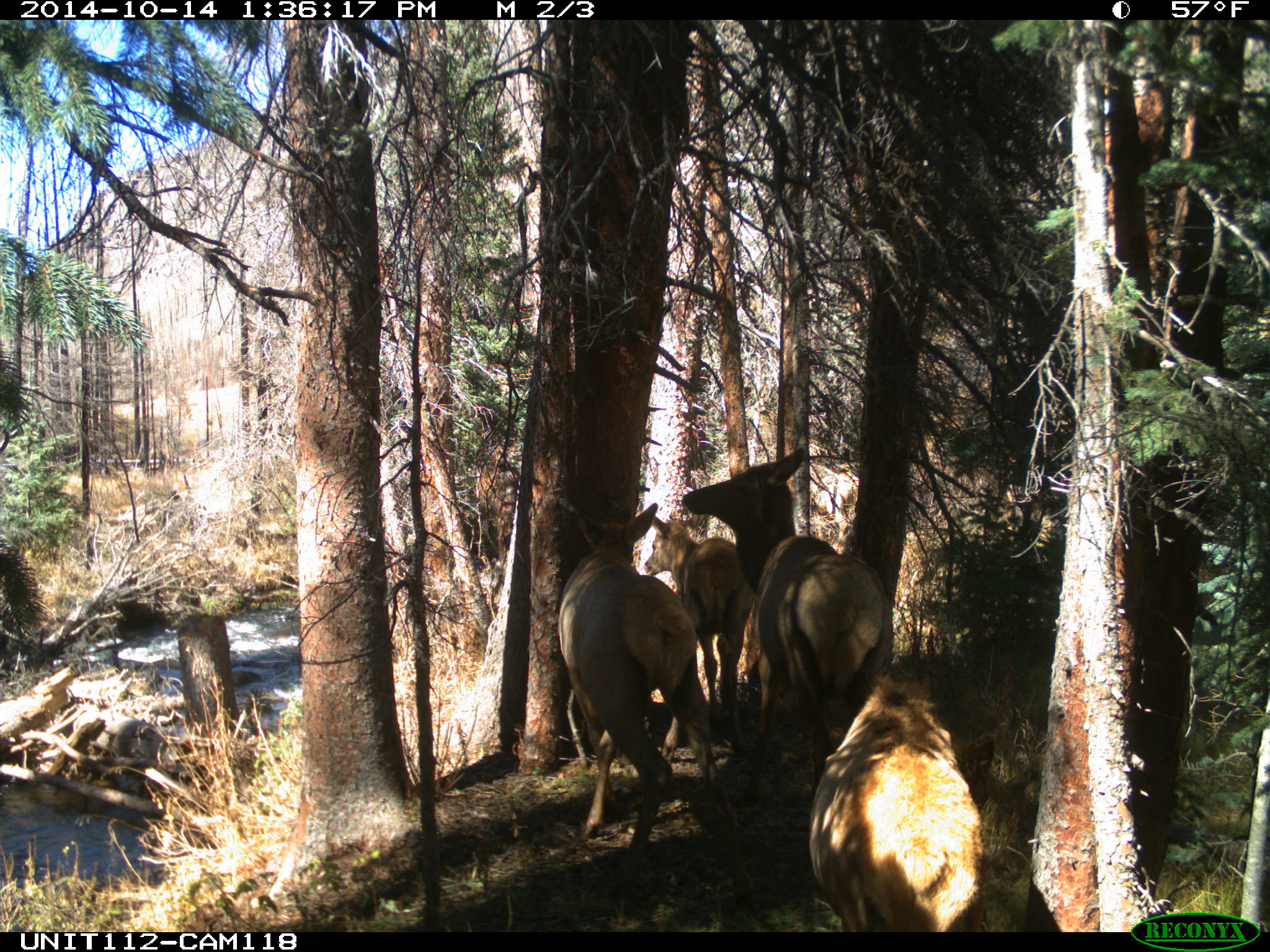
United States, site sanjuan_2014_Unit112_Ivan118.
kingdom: Animalia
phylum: Chordata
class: Mammalia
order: Artiodactyla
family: Cervidae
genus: Cervus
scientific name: Cervus elaphus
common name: red deer